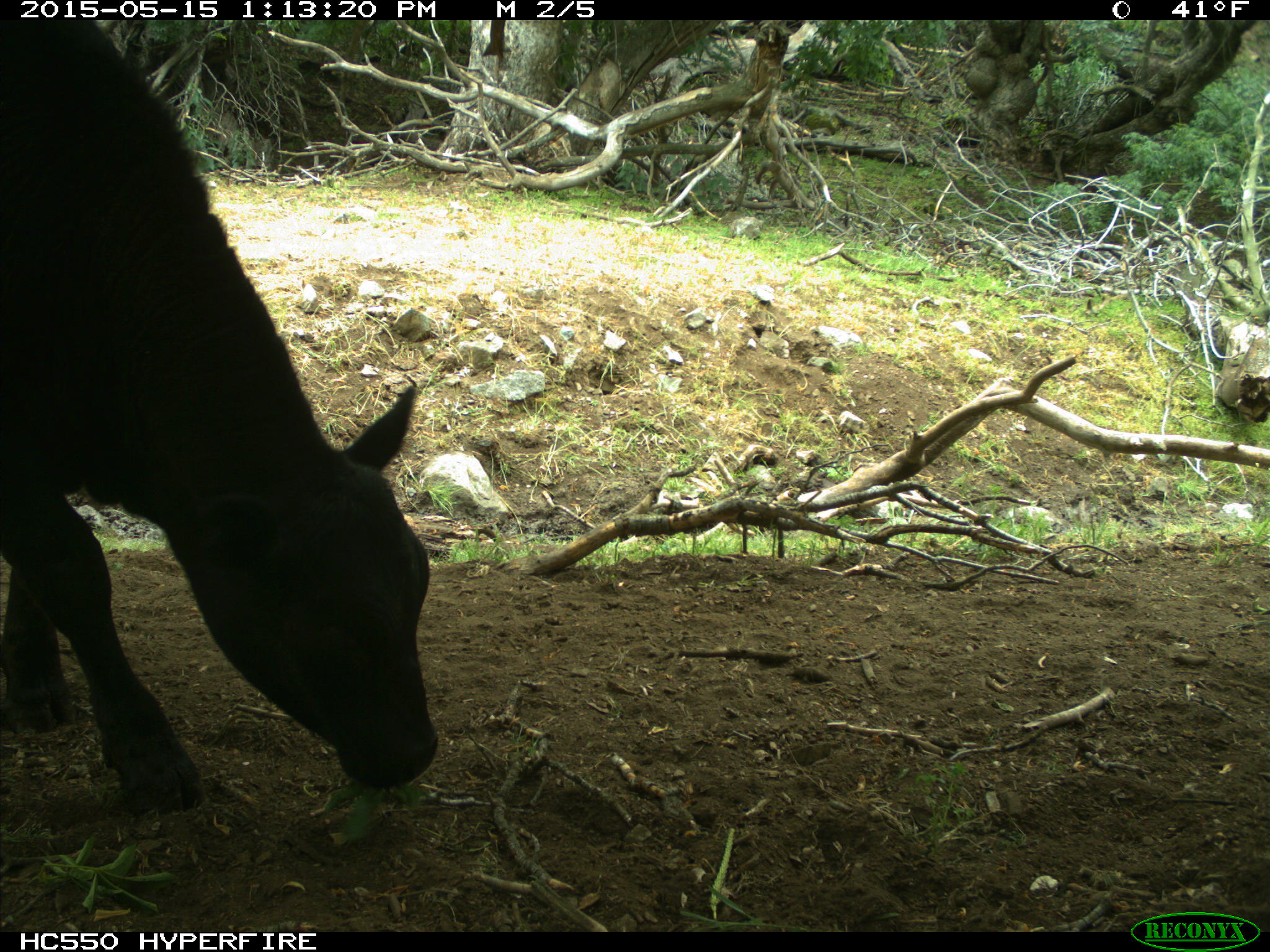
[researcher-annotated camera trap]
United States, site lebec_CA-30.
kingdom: Animalia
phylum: Chordata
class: Mammalia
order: Artiodactyla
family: Bovidae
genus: Bos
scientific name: Bos taurus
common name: domestic cow